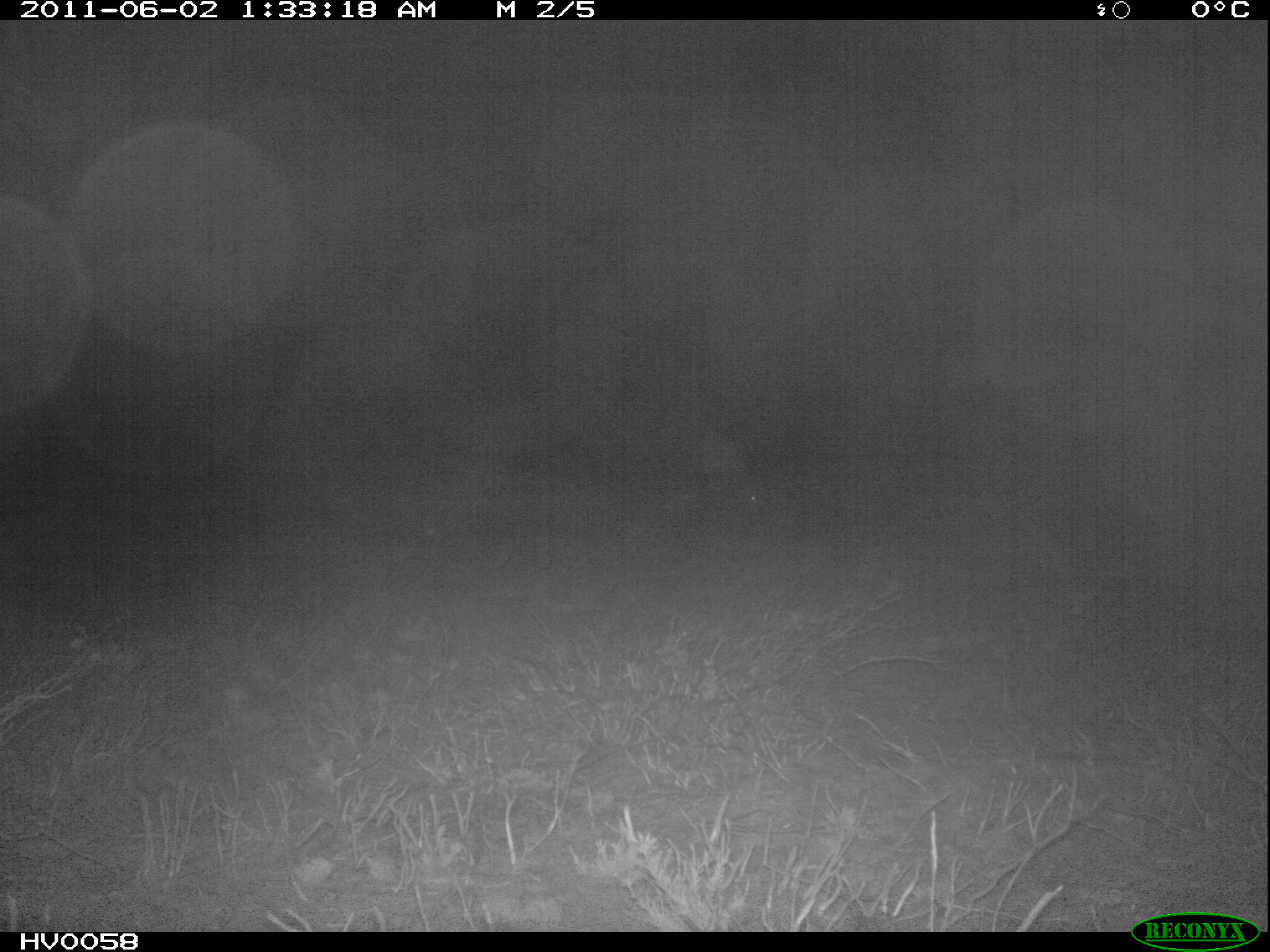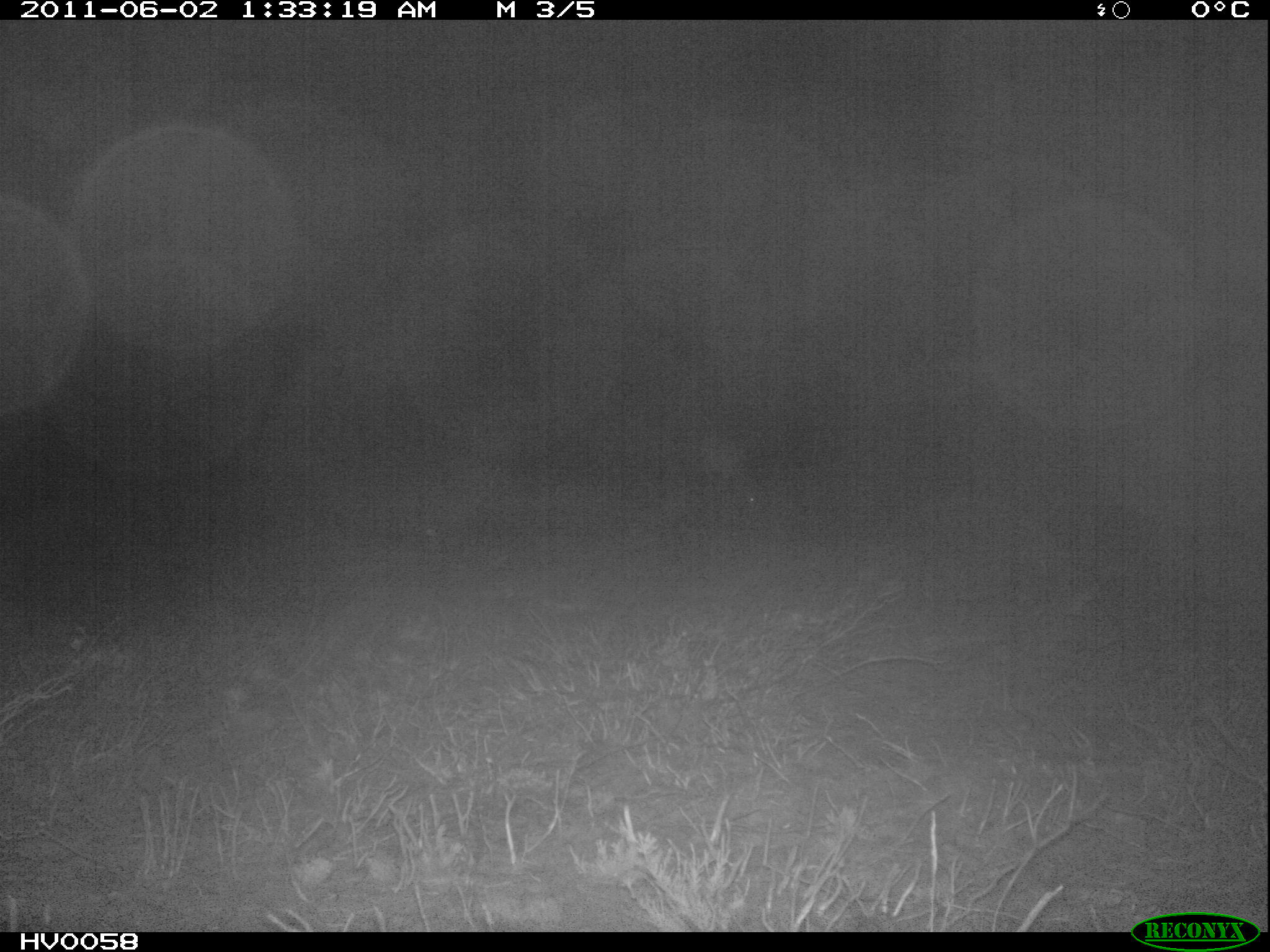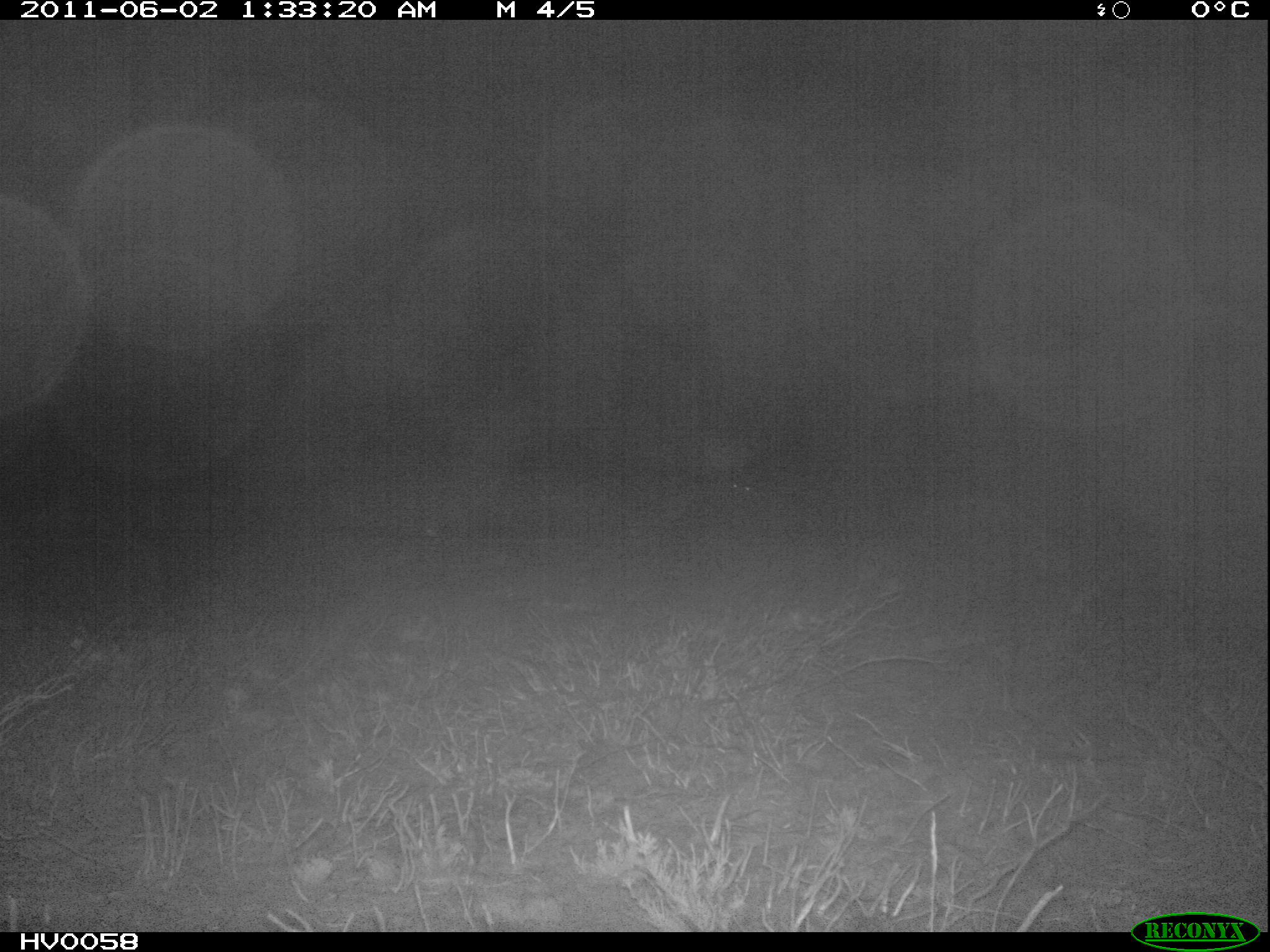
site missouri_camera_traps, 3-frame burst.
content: no animal present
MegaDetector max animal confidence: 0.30